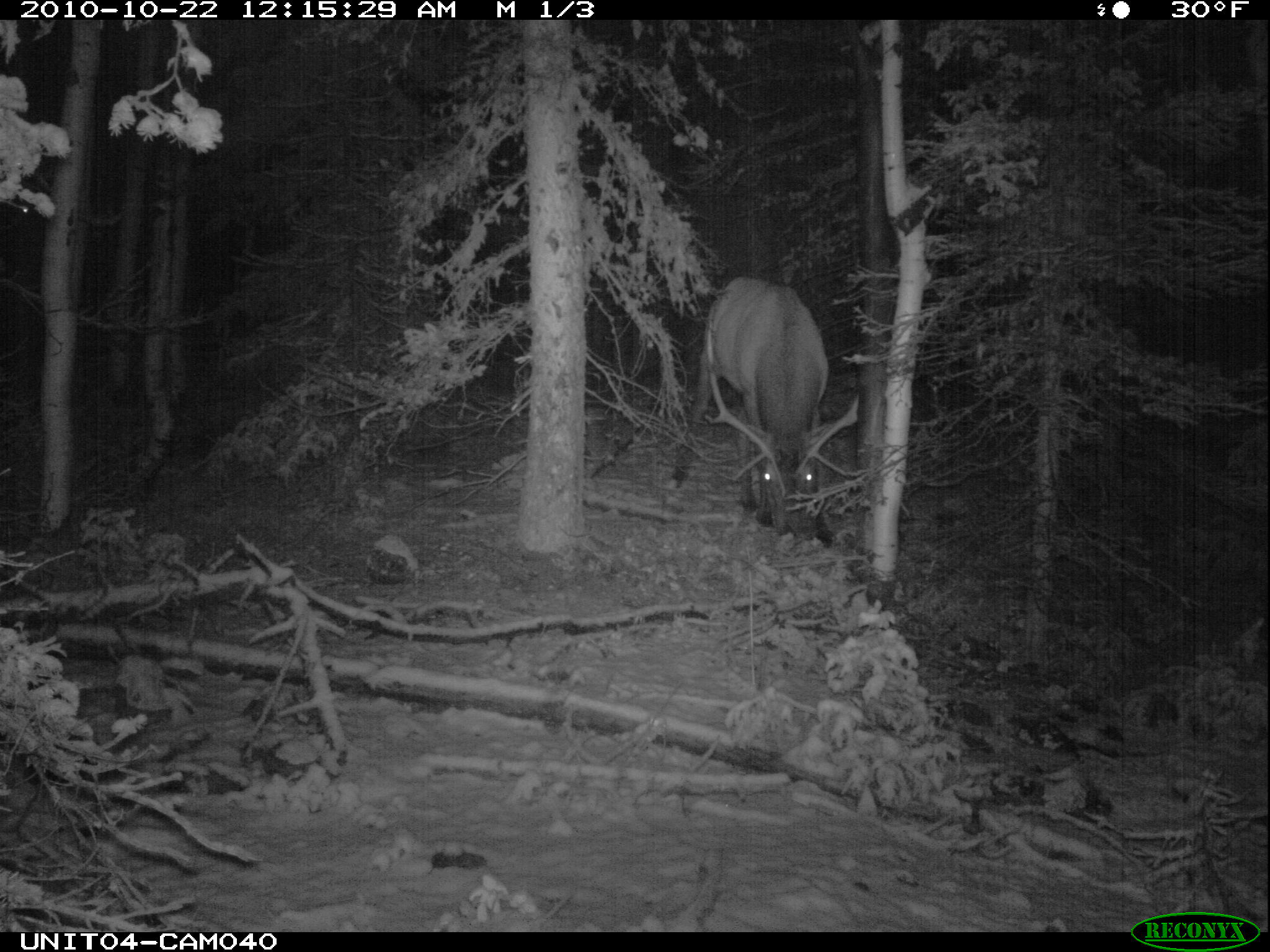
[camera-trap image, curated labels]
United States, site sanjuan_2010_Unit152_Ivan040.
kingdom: Animalia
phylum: Chordata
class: Mammalia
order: Artiodactyla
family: Cervidae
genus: Cervus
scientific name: Cervus elaphus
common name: red deer